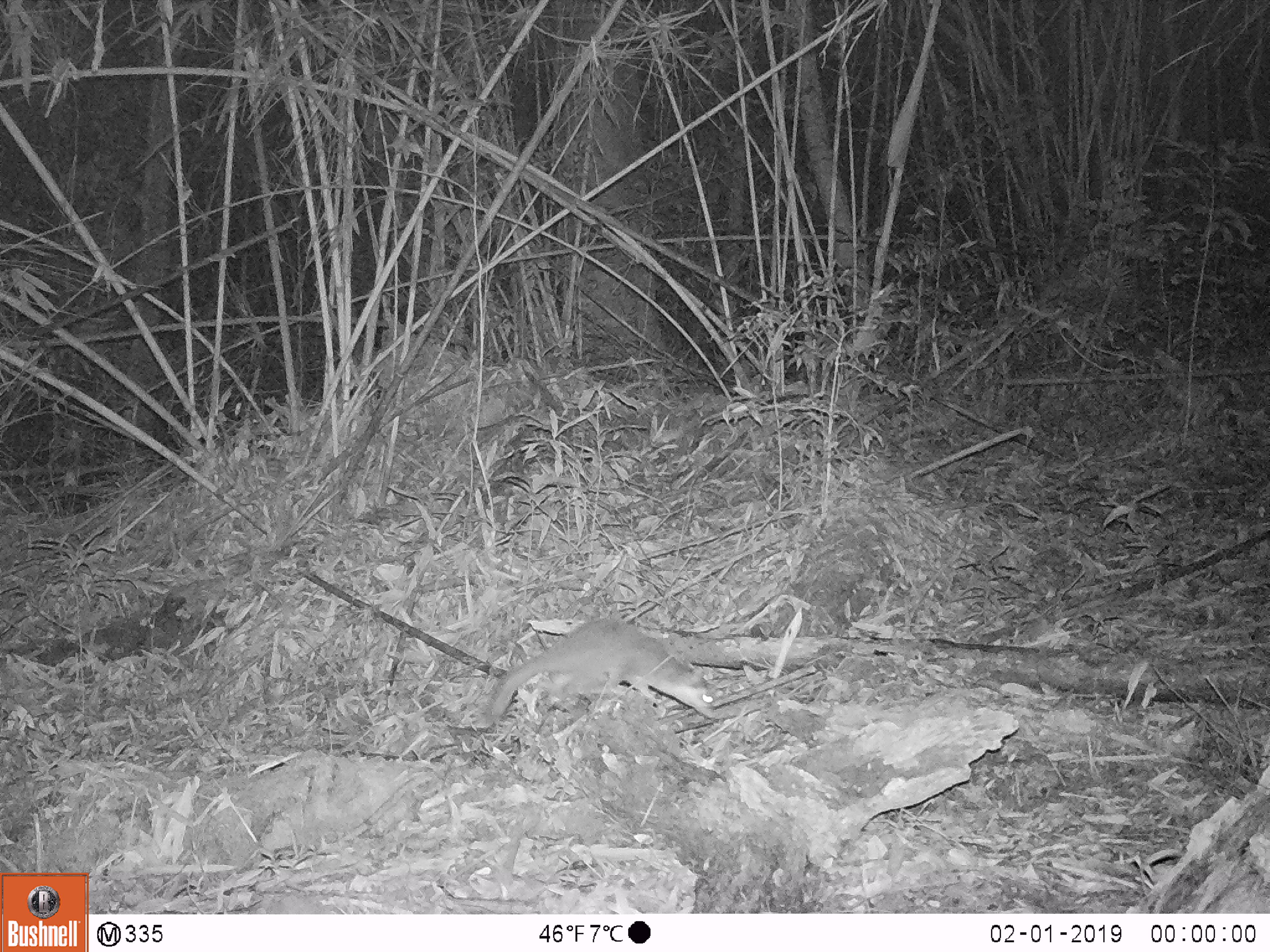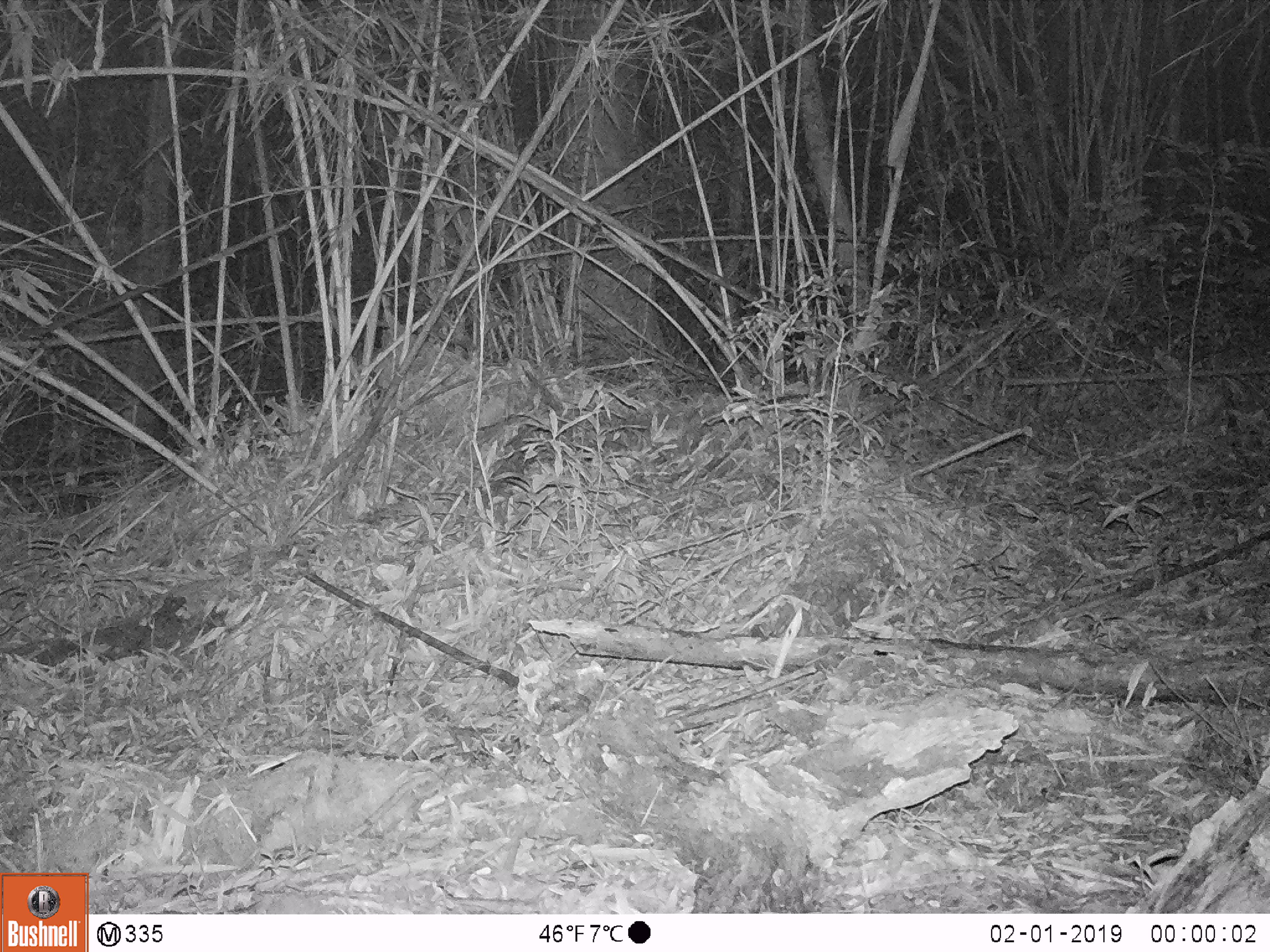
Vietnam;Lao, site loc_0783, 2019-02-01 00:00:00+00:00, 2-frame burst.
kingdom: Animalia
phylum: Chordata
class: Mammalia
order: Carnivora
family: Mustelidae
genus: Melogale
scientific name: Melogale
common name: ferret badger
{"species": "ferret badger (Melogale)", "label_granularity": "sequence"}